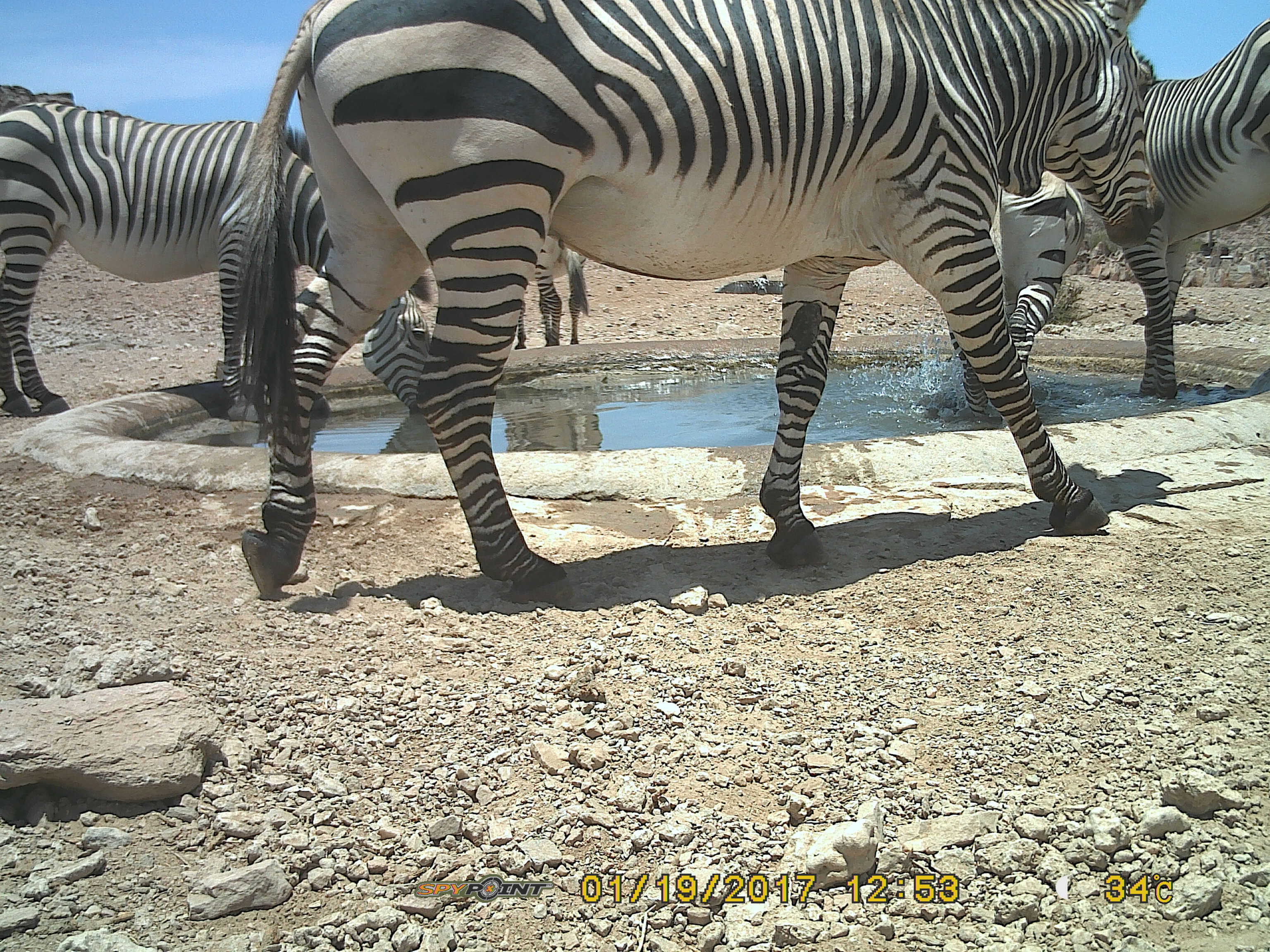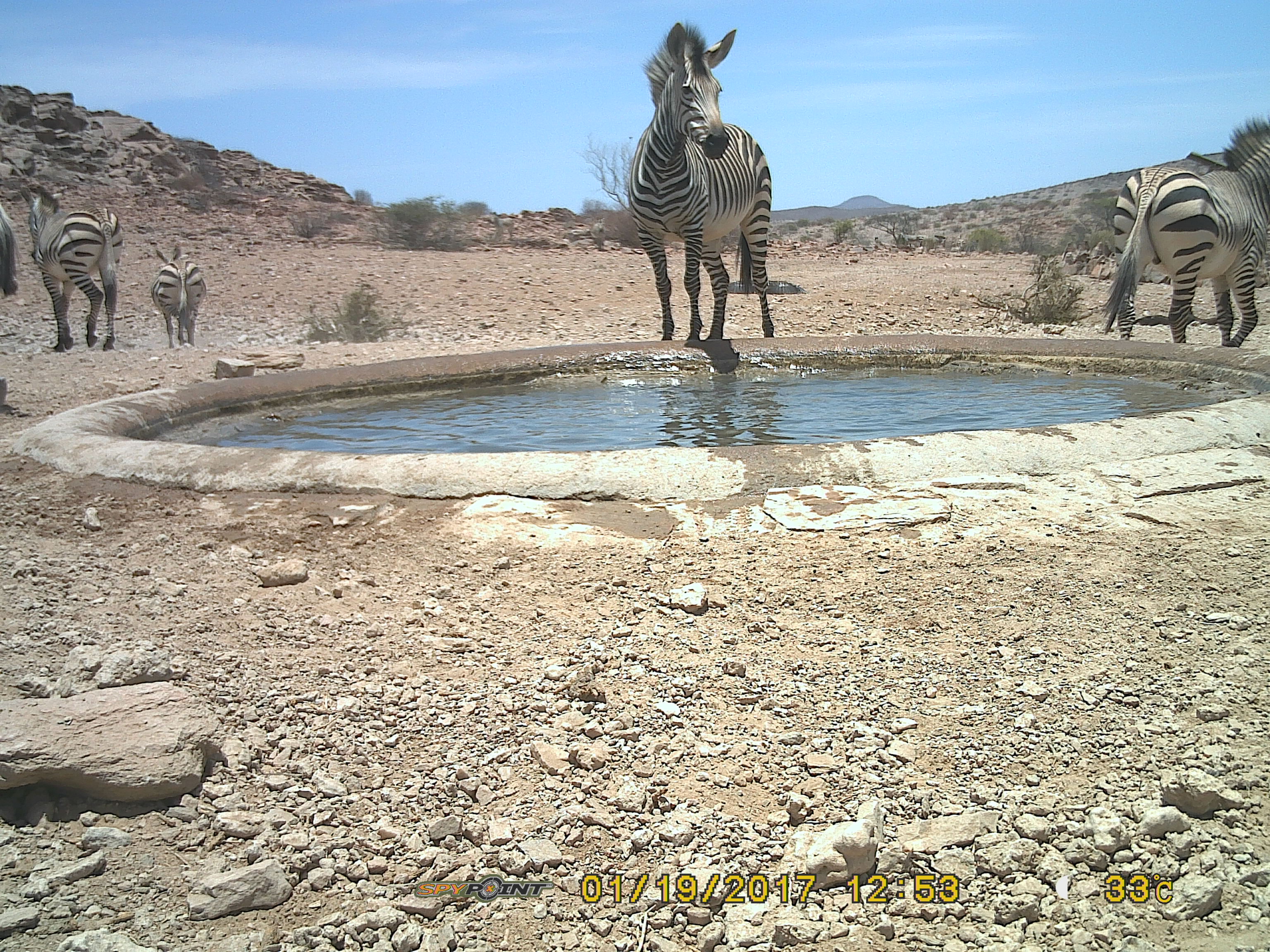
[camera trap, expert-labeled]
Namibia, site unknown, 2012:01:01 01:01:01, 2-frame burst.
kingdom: Animalia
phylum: Chordata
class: Mammalia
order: Perissodactyla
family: Equidae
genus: Equus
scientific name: Equus zebra hartmannae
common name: hartmann's mountain zebra